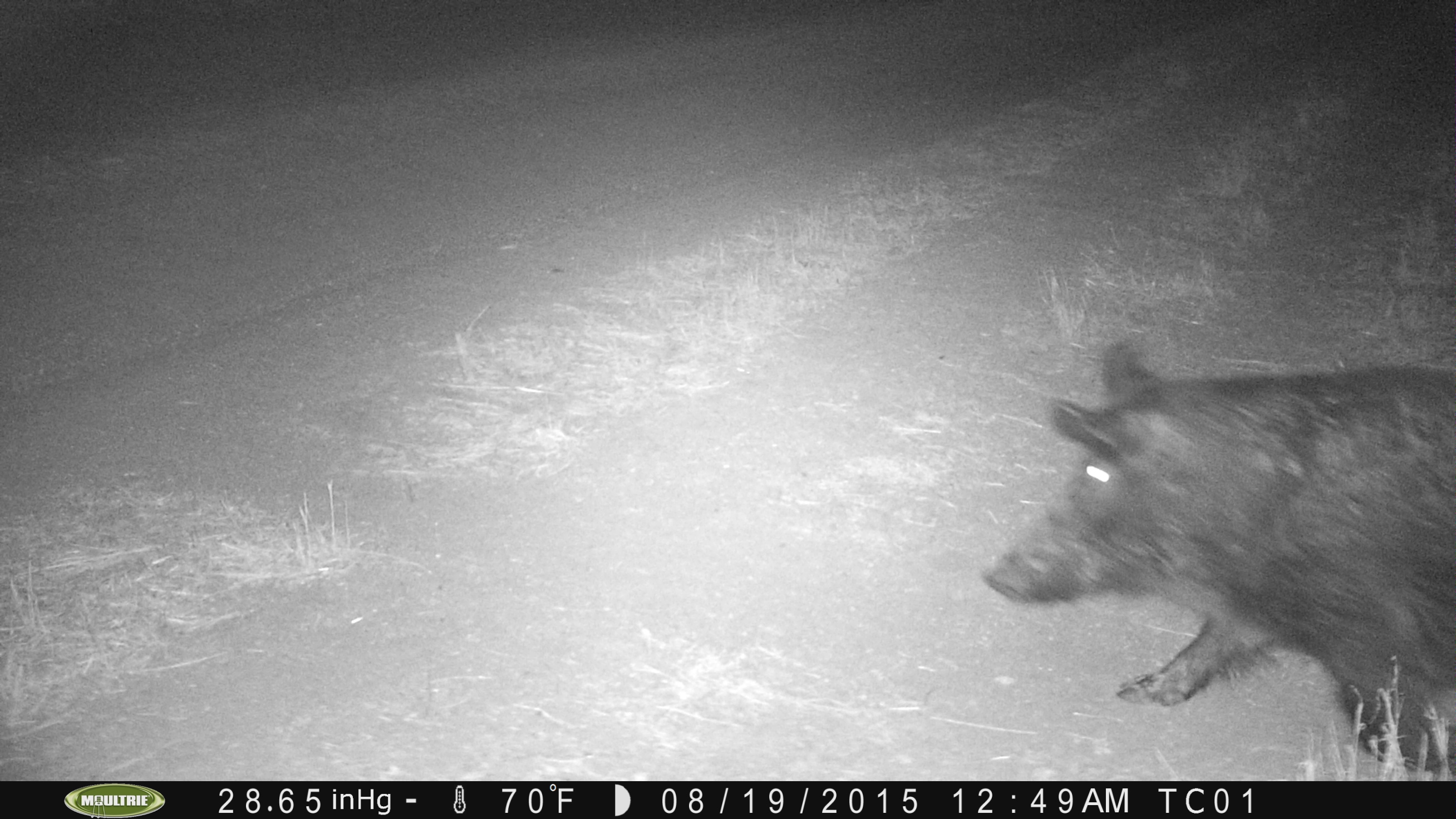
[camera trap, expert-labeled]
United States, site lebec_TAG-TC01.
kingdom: Animalia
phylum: Chordata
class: Mammalia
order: Artiodactyla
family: Suidae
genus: Sus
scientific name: Sus scrofa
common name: wild boar